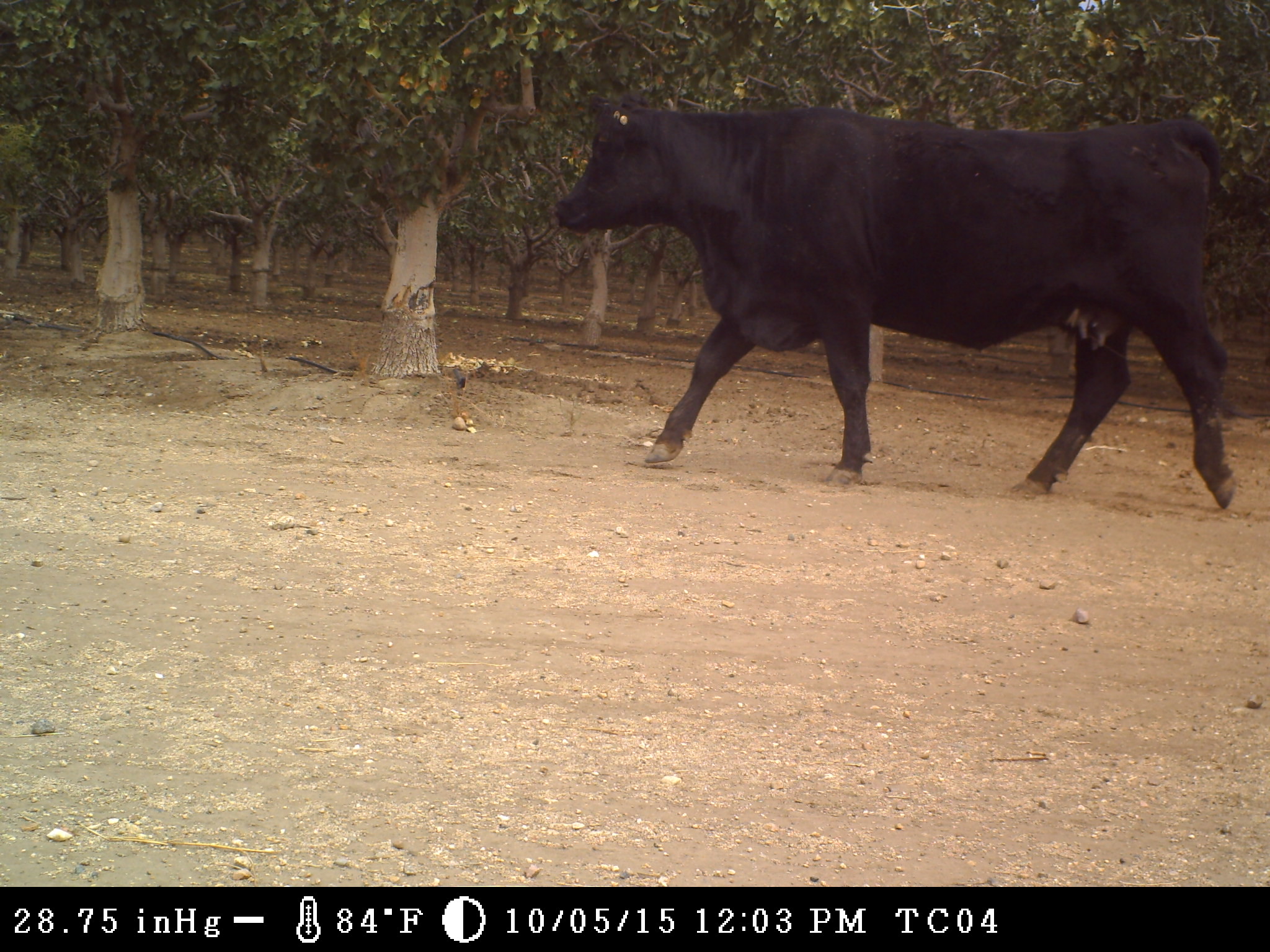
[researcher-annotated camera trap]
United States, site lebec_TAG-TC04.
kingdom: Animalia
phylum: Chordata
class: Mammalia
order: Artiodactyla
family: Bovidae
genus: Bos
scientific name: Bos taurus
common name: domestic cow